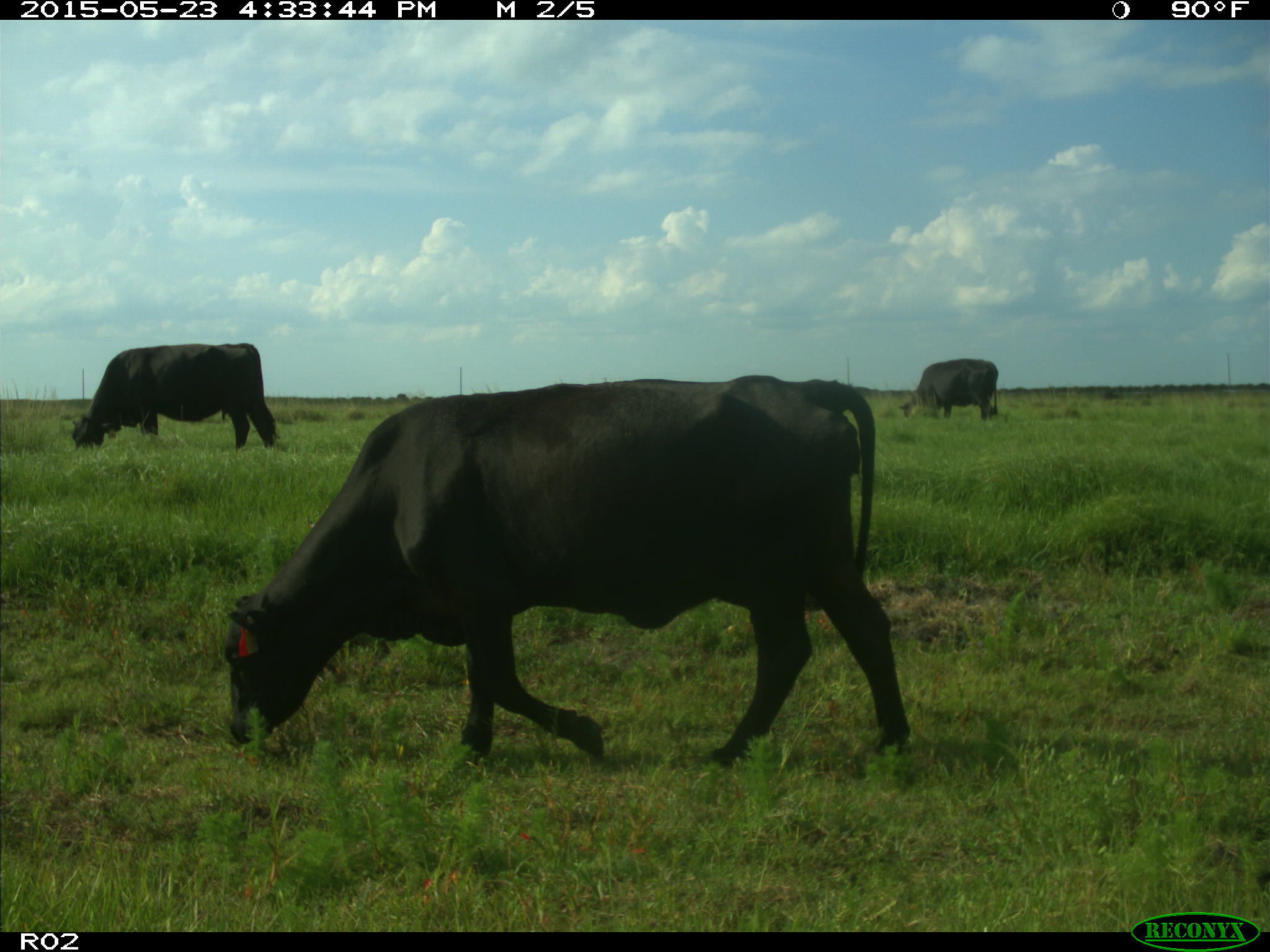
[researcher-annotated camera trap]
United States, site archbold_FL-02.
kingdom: Animalia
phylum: Chordata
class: Mammalia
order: Artiodactyla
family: Bovidae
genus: Bos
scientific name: Bos taurus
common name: domestic cow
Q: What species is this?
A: Bos taurus (domestic cow).